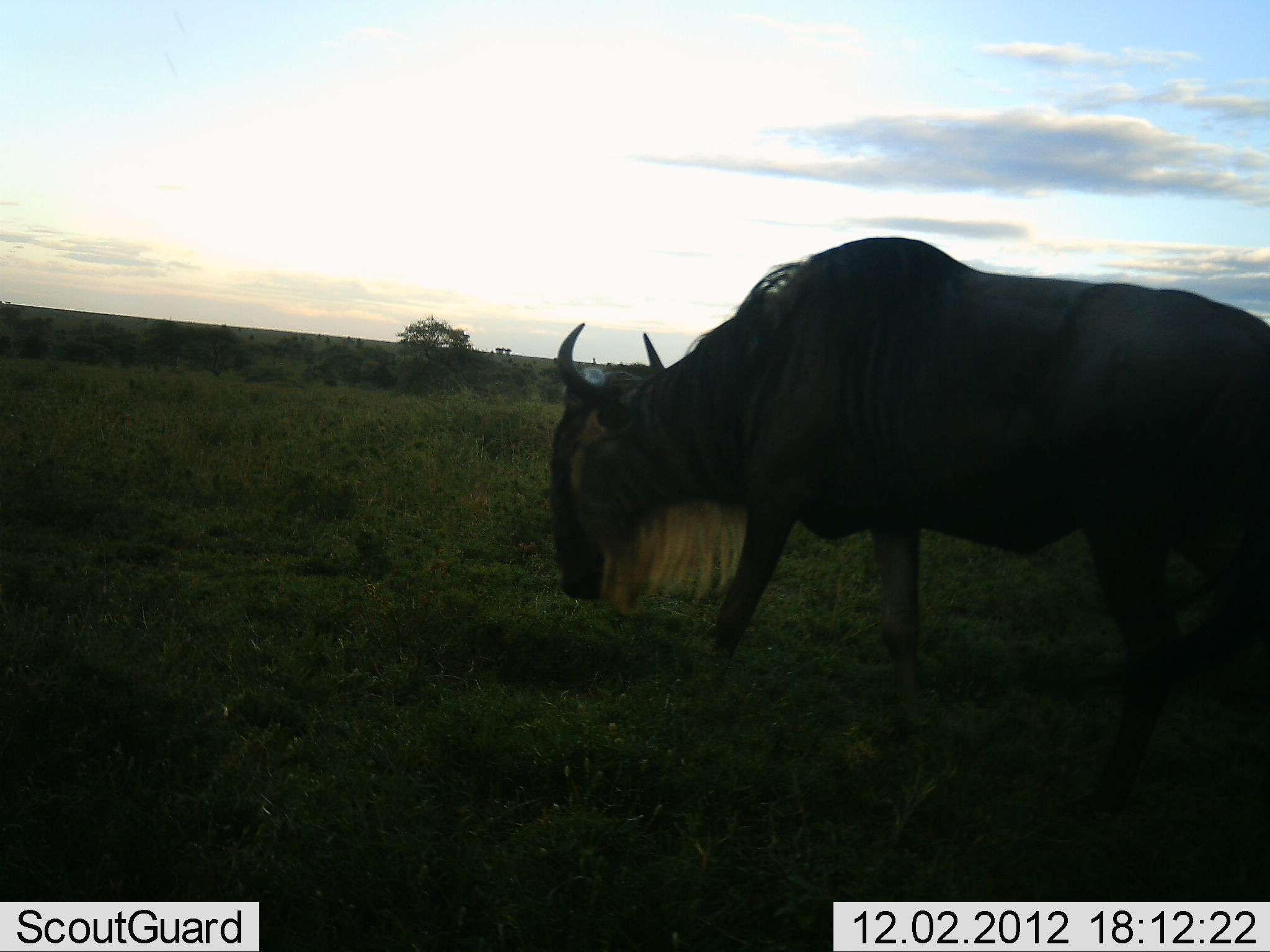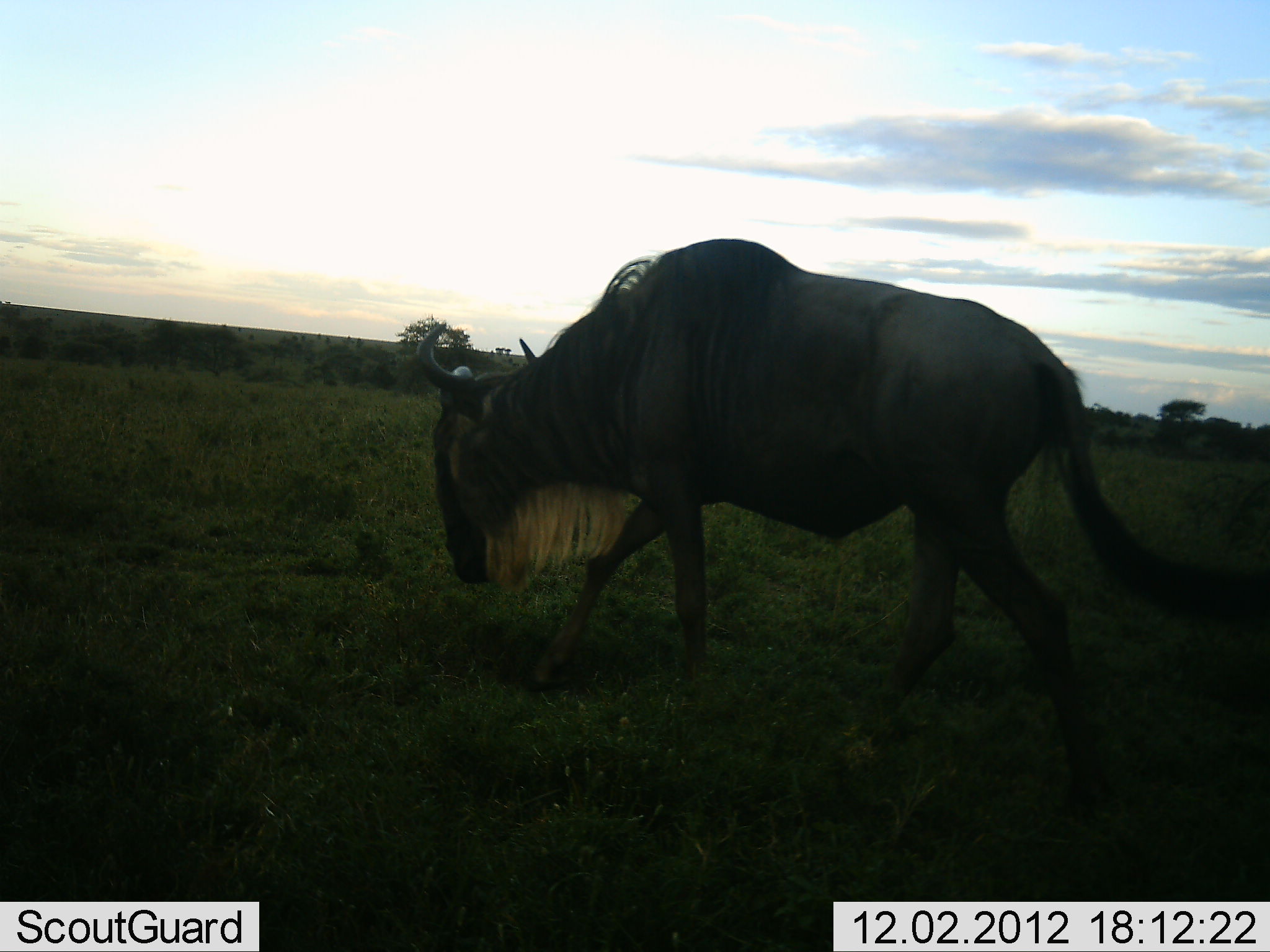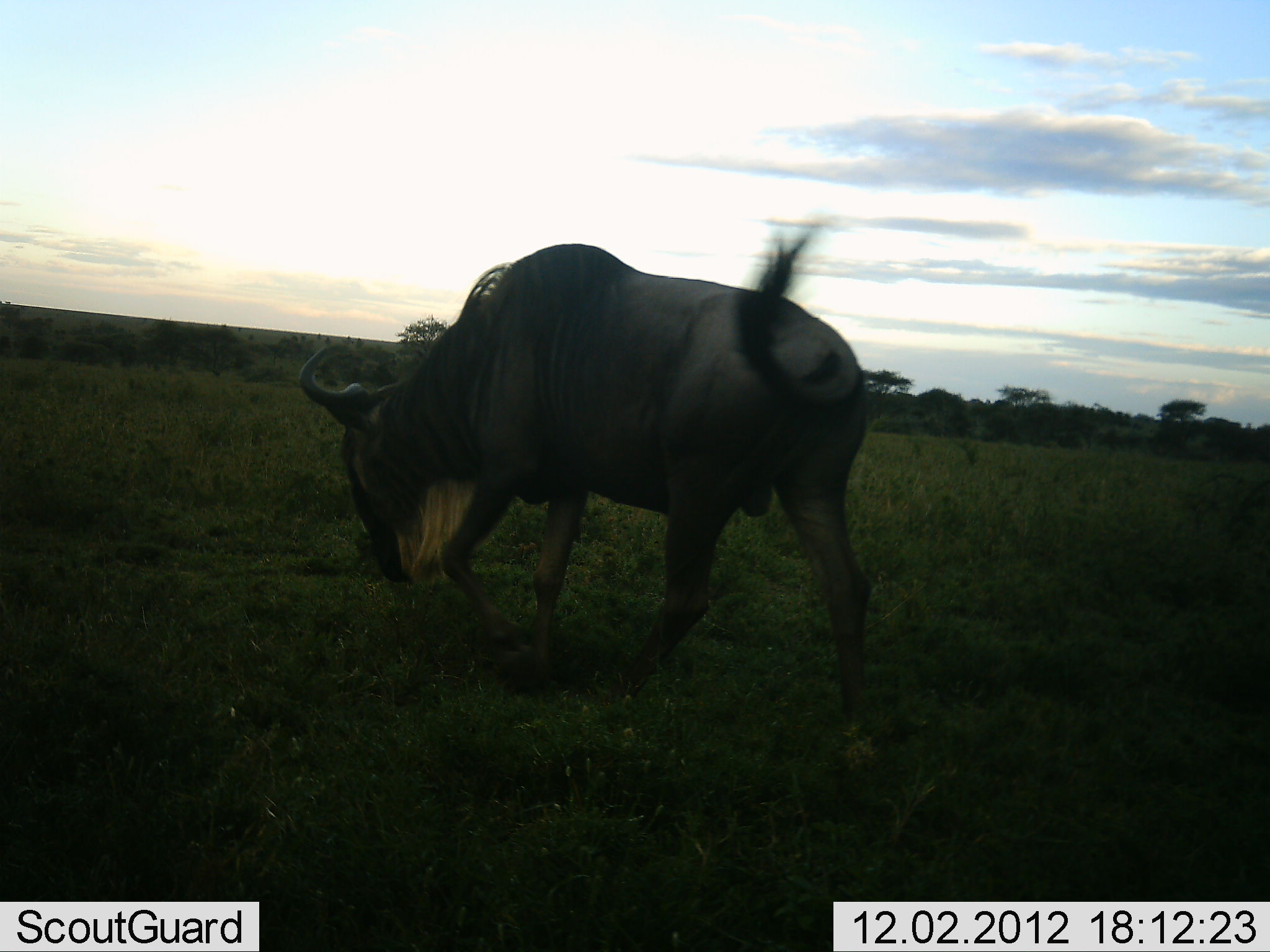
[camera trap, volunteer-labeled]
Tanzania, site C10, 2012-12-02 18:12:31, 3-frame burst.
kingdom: Animalia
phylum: Chordata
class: Mammalia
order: Artiodactyla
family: Bovidae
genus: Connochaetes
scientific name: Connochaetes taurinus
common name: blue wildebeest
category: wildebeest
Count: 1.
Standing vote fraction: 20%.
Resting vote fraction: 0%.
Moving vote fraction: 80%.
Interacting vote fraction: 0%.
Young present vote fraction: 0%.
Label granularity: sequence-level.